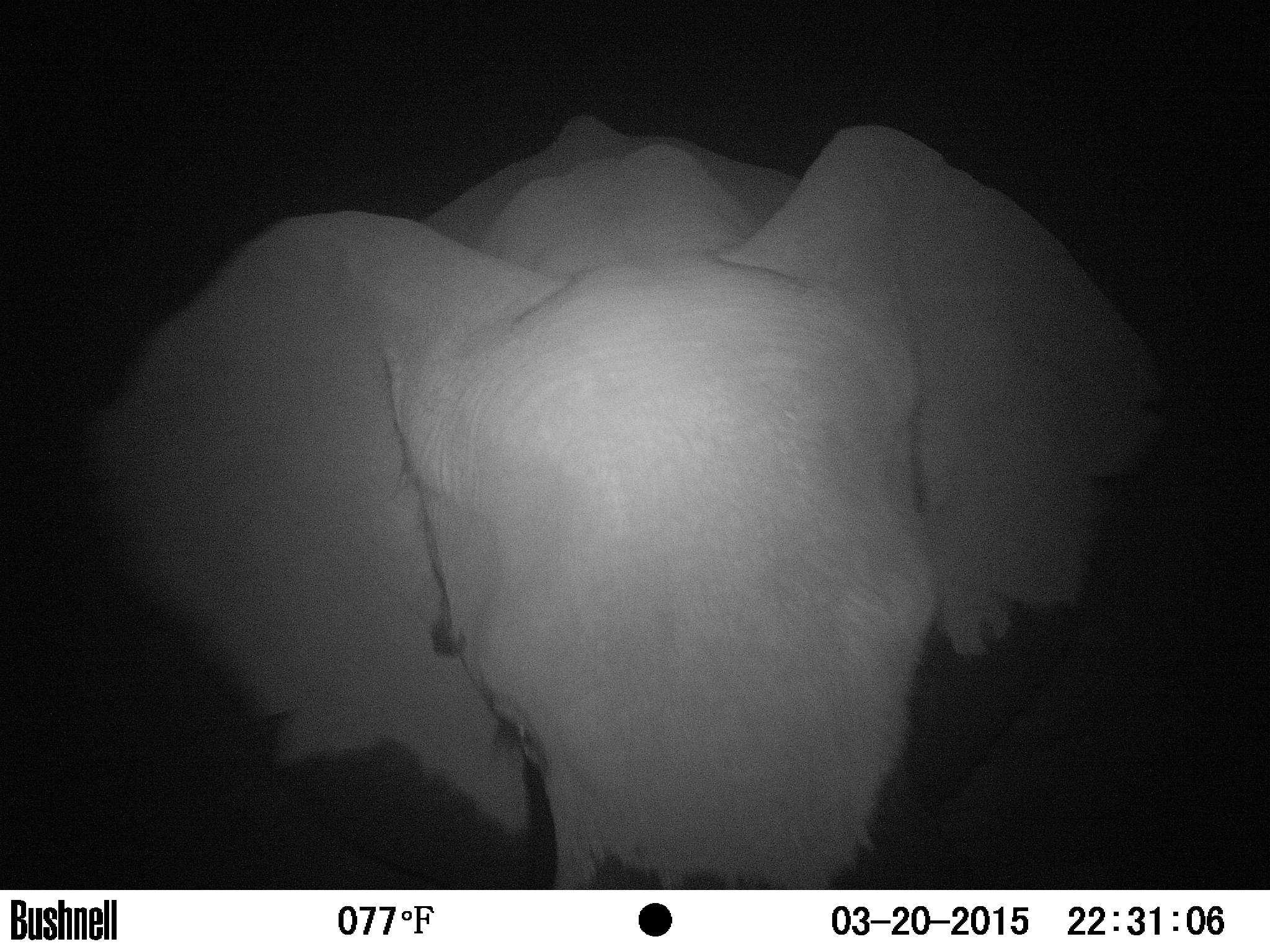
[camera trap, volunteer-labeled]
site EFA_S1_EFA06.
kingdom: Animalia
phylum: Chordata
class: Mammalia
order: Proboscidea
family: Elephantidae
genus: Loxodonta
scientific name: Loxodonta africana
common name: african bush elephant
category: elephant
Elephant (african bush elephant) (Loxodonta africana), count 1. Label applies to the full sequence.